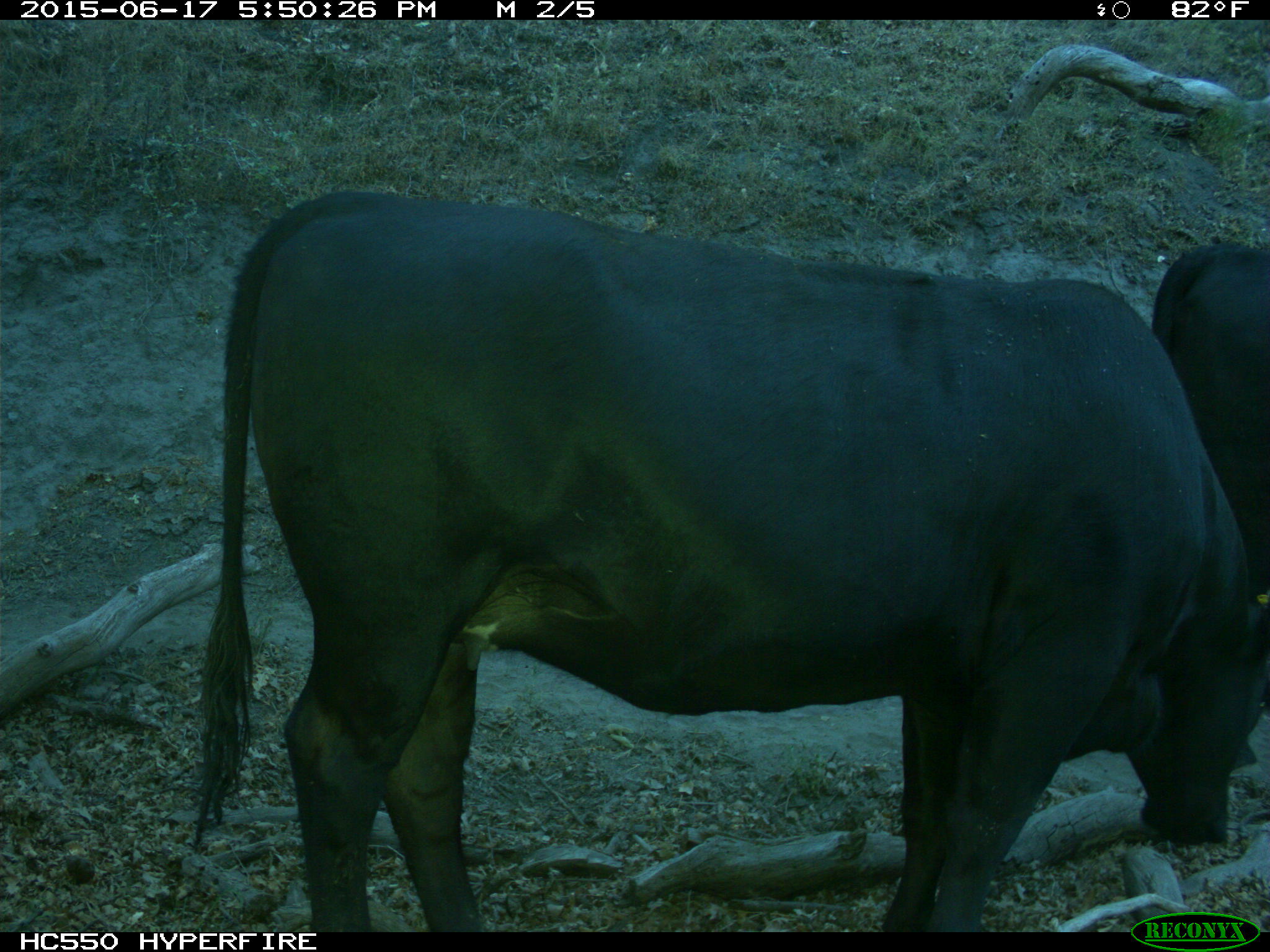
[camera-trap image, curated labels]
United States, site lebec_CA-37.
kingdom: Animalia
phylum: Chordata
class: Mammalia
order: Artiodactyla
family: Bovidae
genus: Bos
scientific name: Bos taurus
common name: domestic cow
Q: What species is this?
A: Bos taurus (domestic cow).